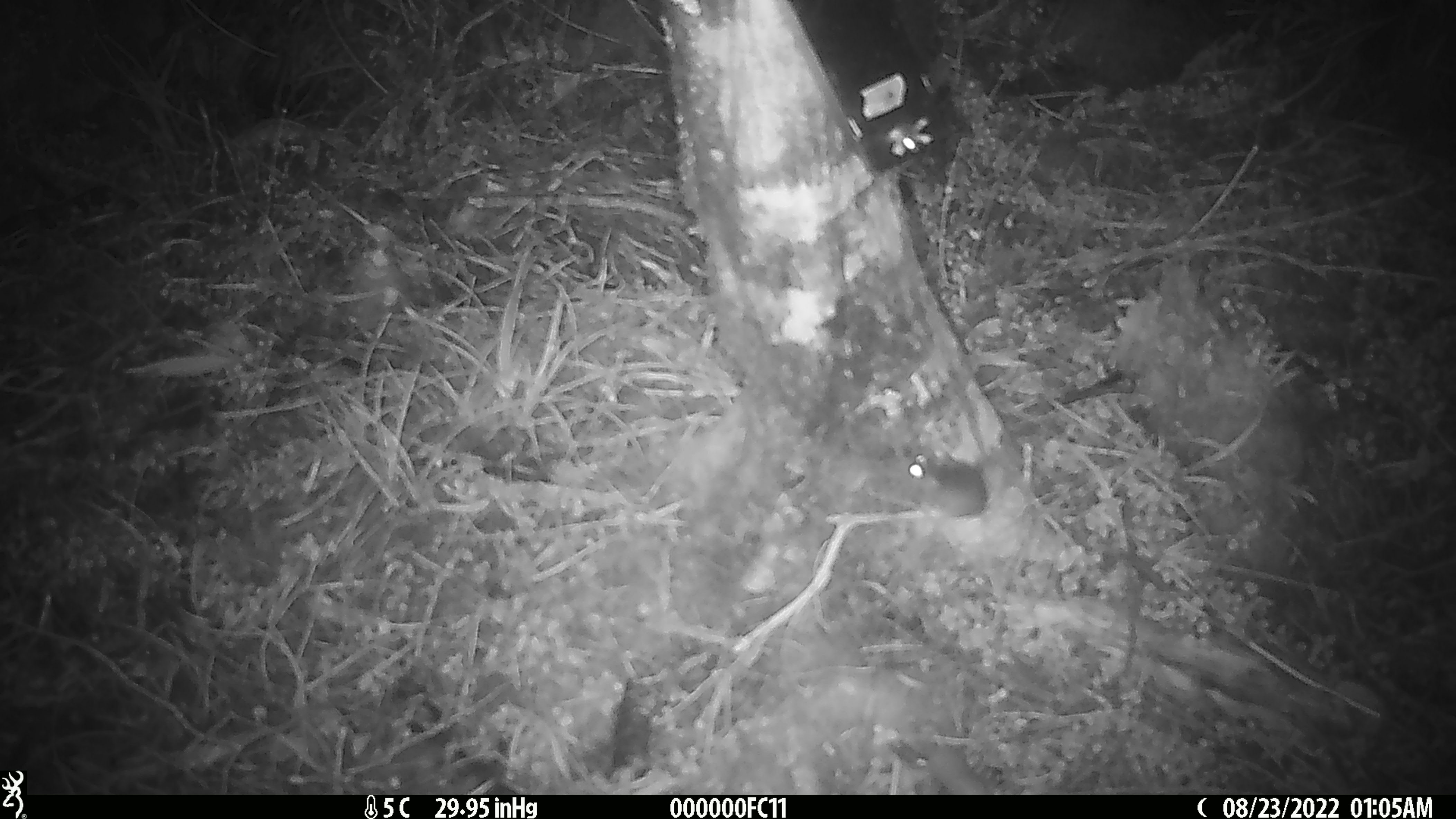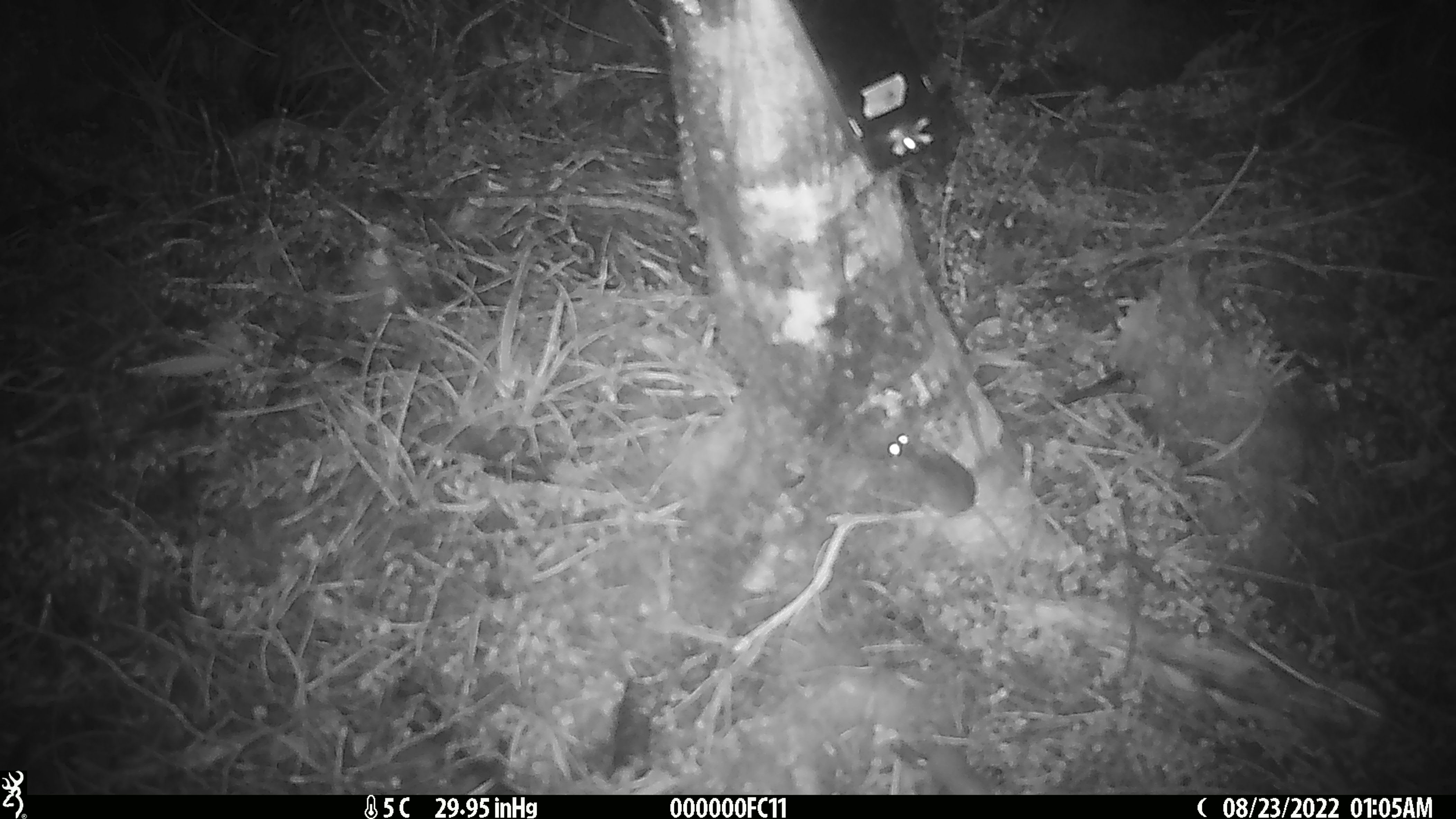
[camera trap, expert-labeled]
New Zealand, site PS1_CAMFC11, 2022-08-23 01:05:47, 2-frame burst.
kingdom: Animalia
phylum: Chordata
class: Mammalia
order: Rodentia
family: Muridae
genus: Mus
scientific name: Mus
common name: mouse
Mouse (Mus).